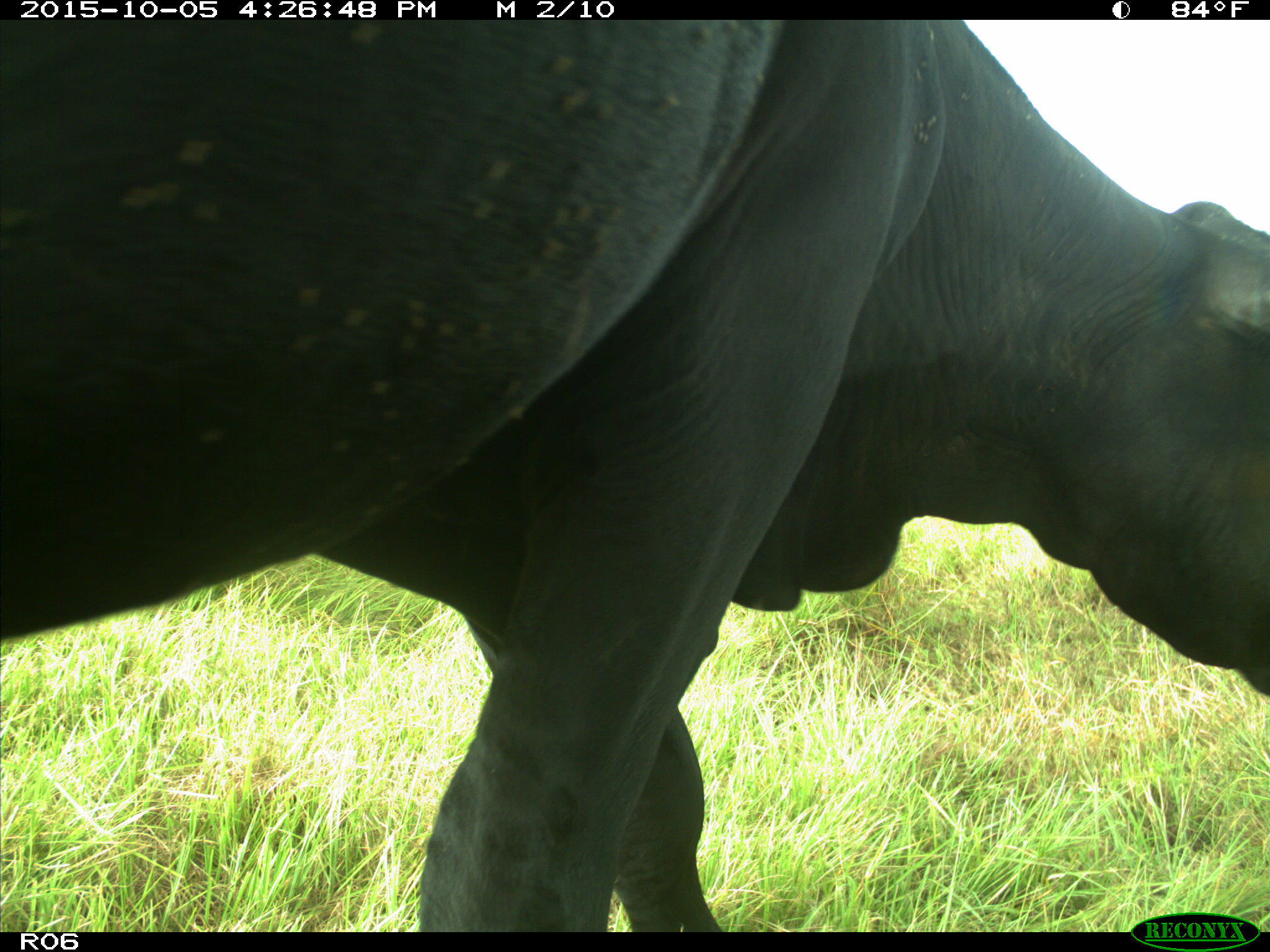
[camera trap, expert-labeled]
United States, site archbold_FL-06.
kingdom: Animalia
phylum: Chordata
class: Mammalia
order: Artiodactyla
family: Bovidae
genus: Bos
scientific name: Bos taurus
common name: domestic cow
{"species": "Bos taurus (domestic cow)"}